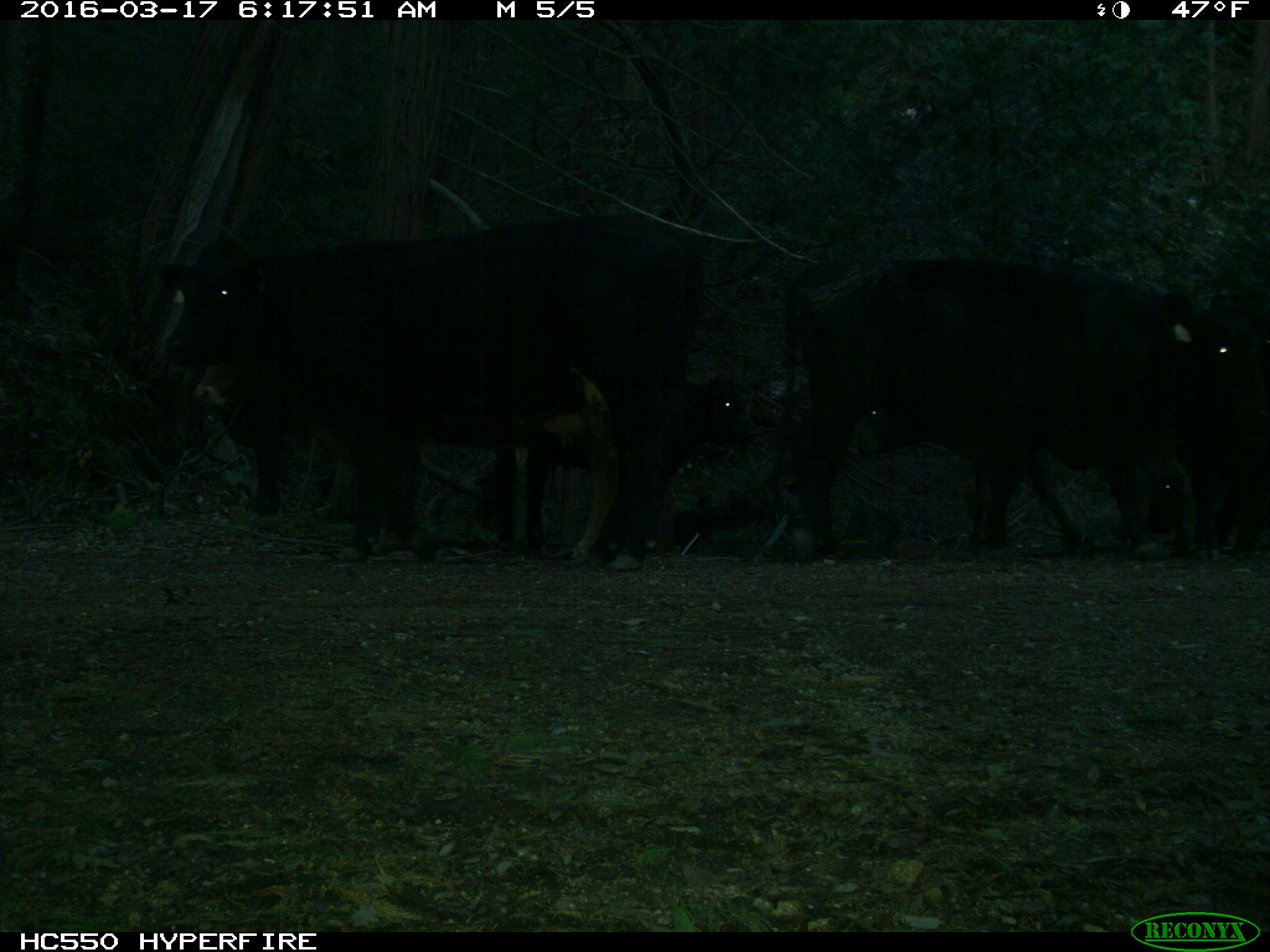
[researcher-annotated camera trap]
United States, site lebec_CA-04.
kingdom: Animalia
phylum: Chordata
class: Mammalia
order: Artiodactyla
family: Bovidae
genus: Bos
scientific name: Bos taurus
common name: domestic cow